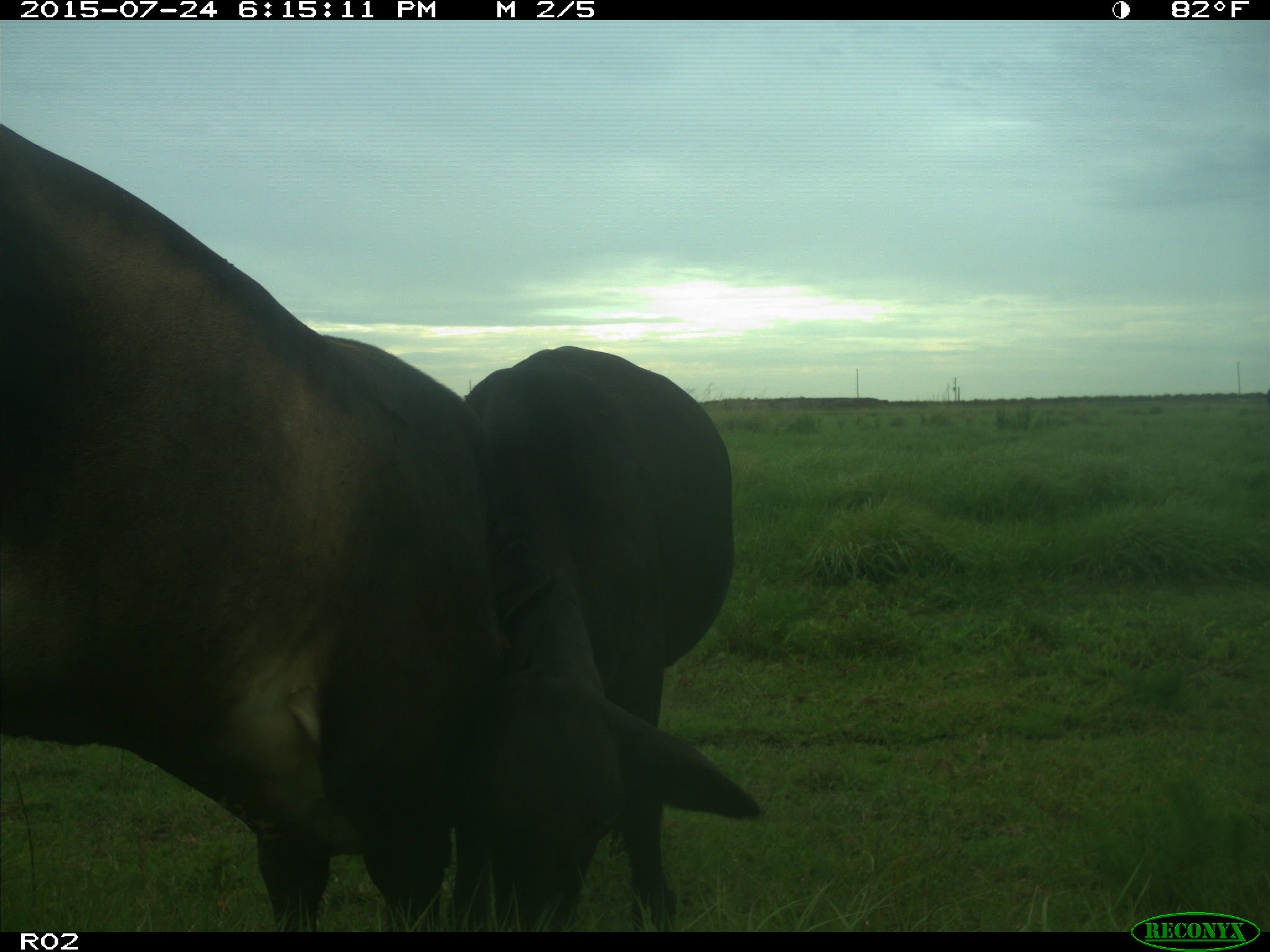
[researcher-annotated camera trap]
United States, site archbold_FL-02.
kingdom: Animalia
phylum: Chordata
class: Mammalia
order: Artiodactyla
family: Bovidae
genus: Bos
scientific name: Bos taurus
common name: domestic cow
Bos taurus (domestic cow).